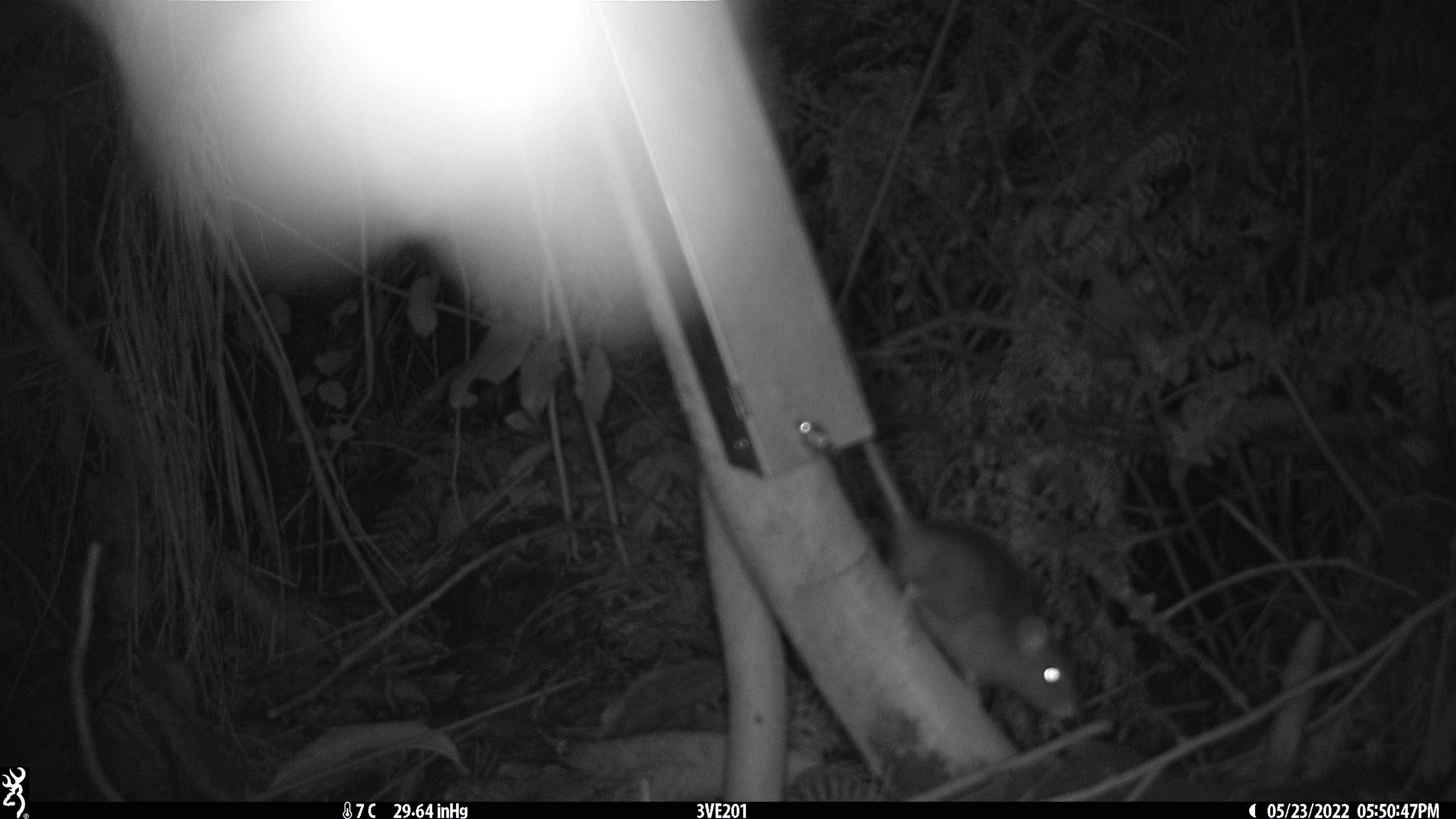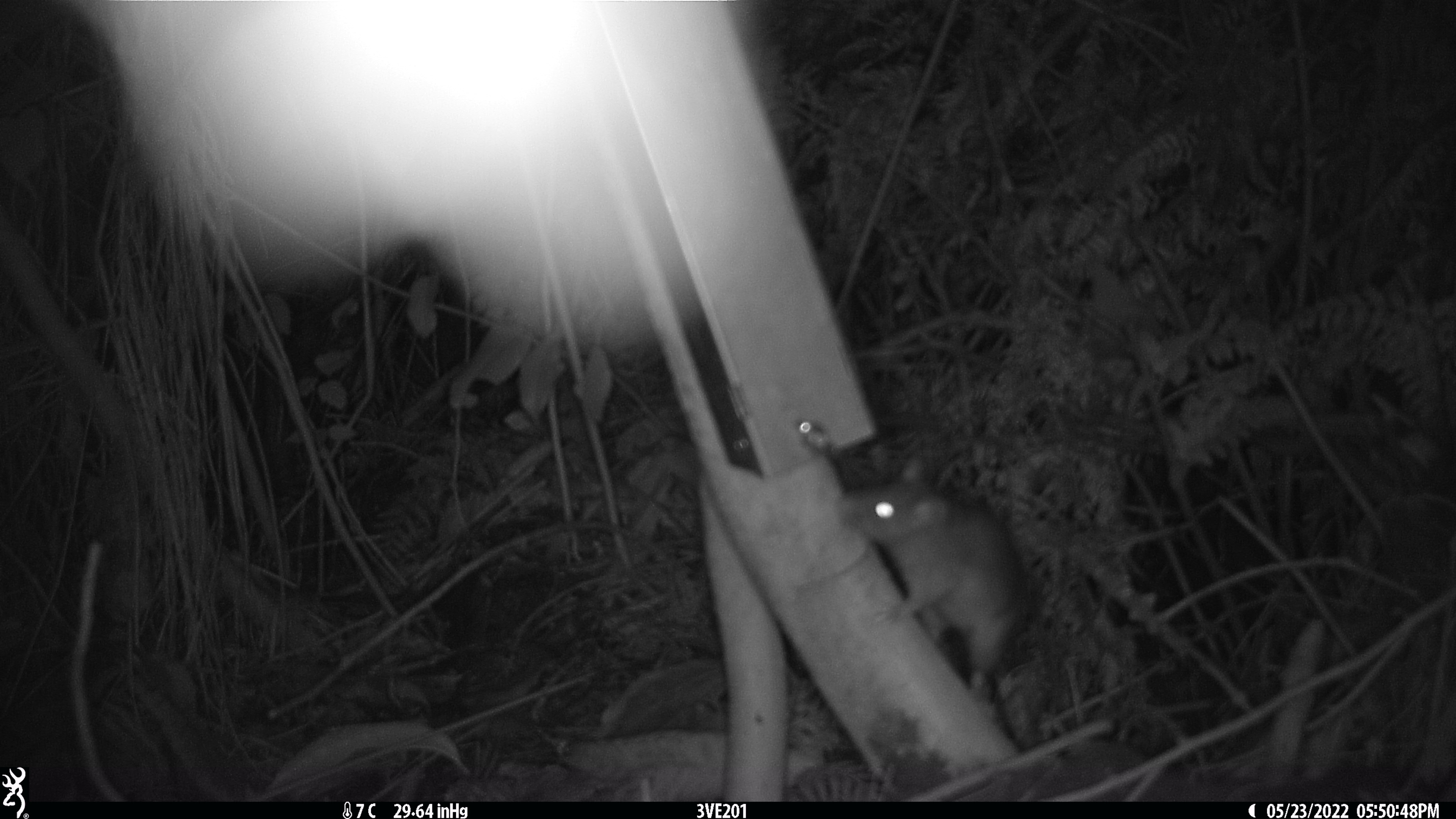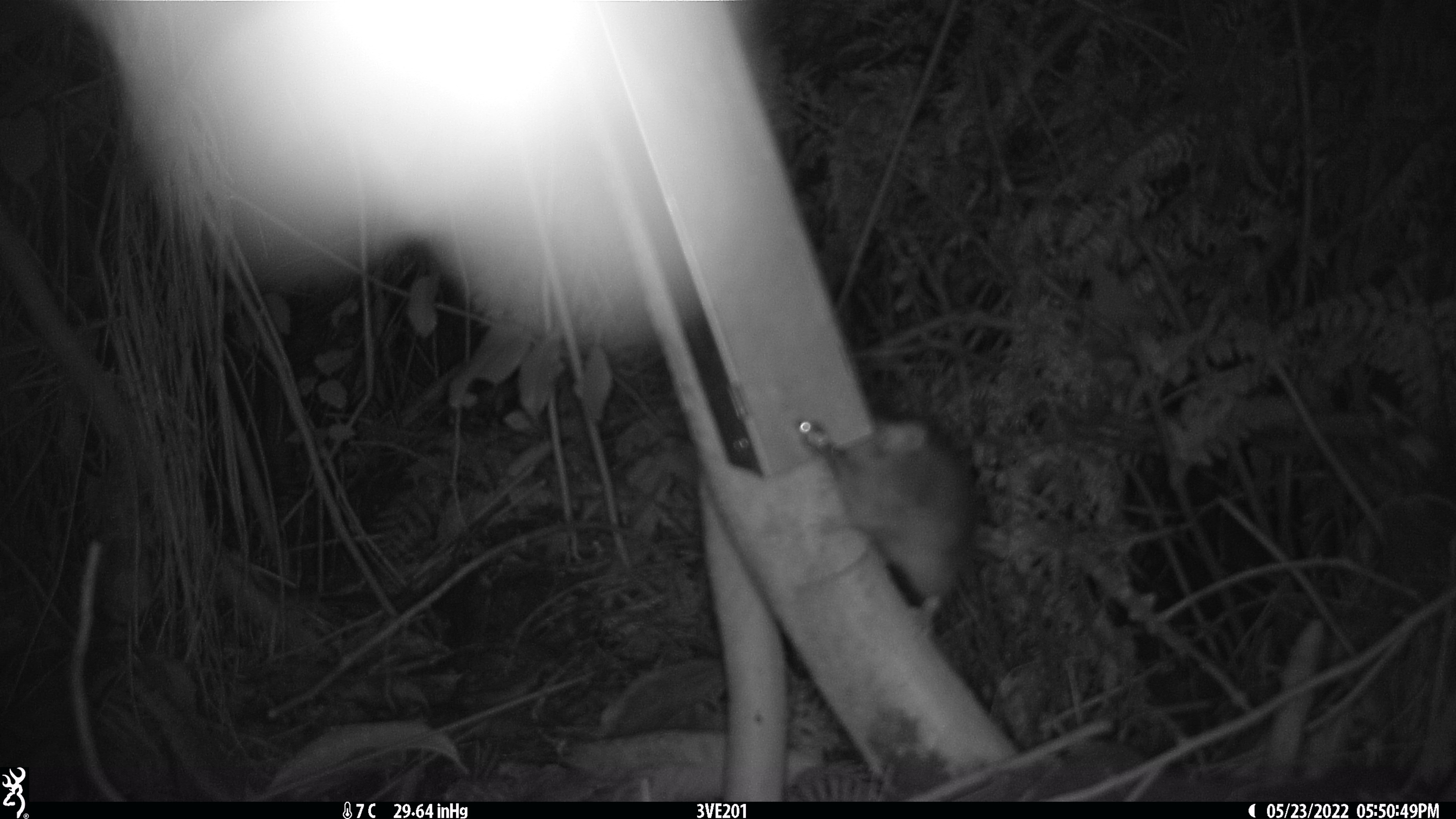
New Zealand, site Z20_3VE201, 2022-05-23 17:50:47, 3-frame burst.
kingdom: Animalia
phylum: Chordata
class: Mammalia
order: Rodentia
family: Muridae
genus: Rattus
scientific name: Rattus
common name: rat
Rat (Rattus).